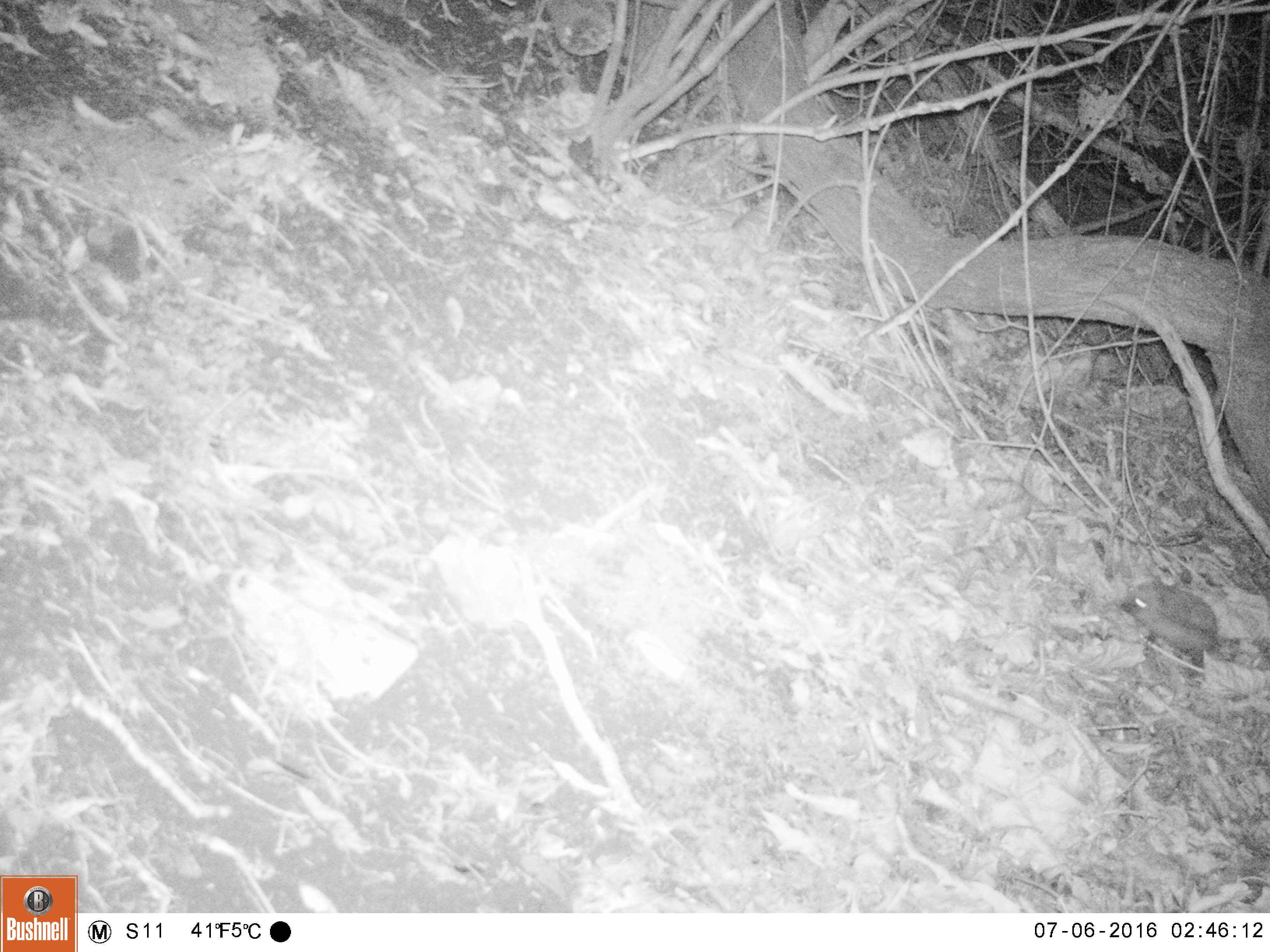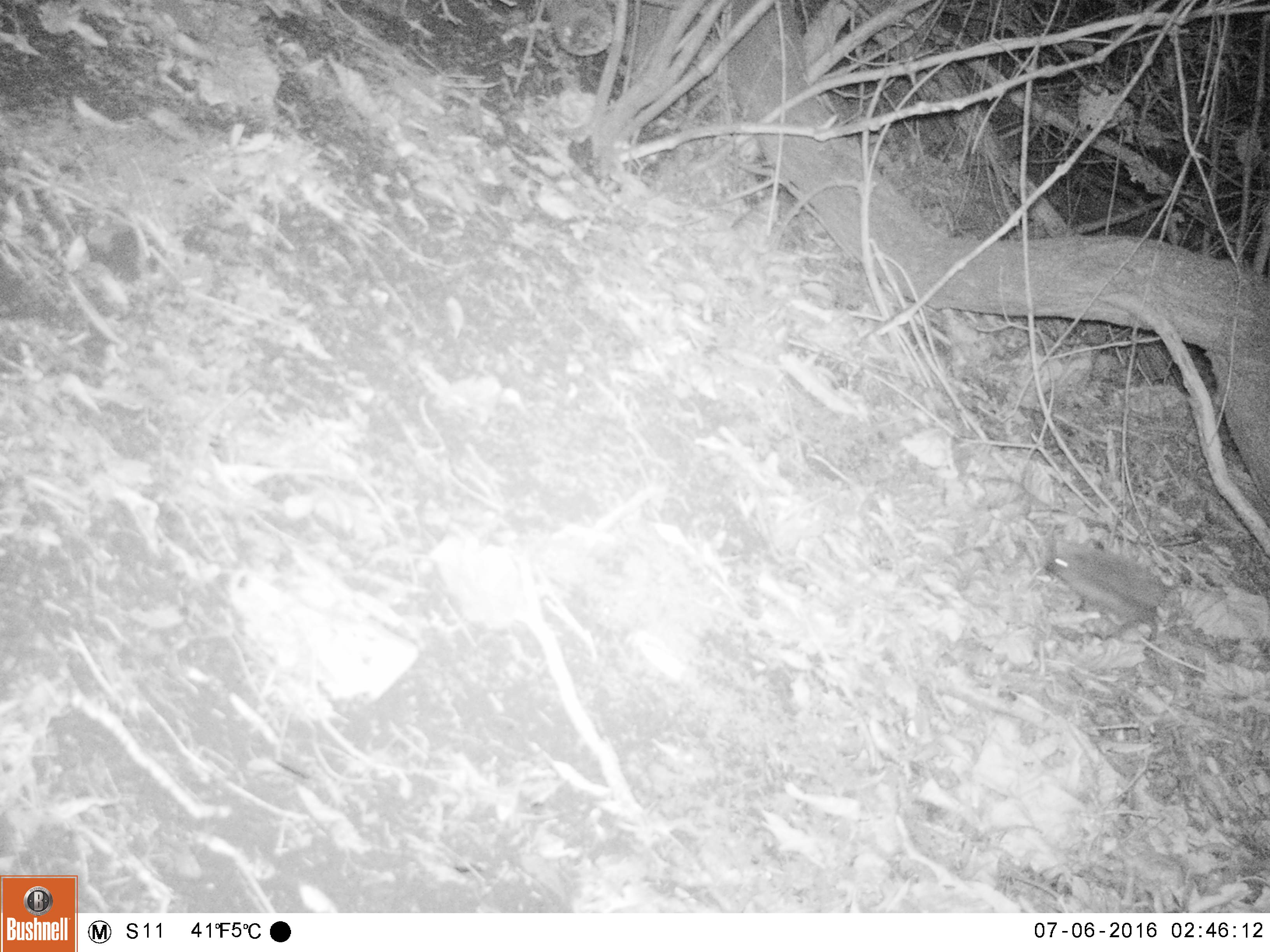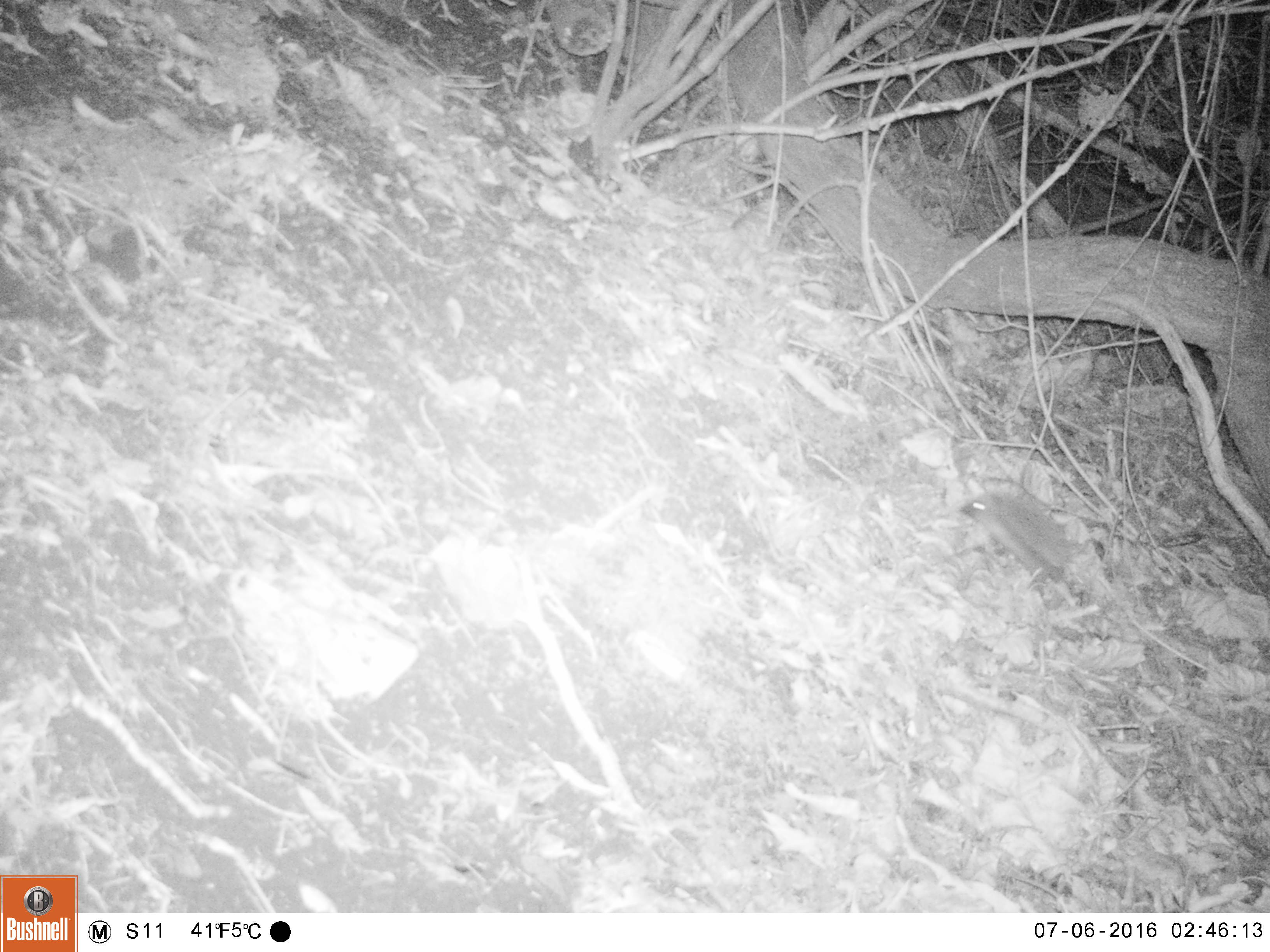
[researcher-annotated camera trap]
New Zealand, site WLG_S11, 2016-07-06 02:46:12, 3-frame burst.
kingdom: Animalia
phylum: Chordata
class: Mammalia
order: Eulipotyphla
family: Erinaceidae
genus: Erinaceus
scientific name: Erinaceus europaeus europaeus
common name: european hedgehog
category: hedgehog